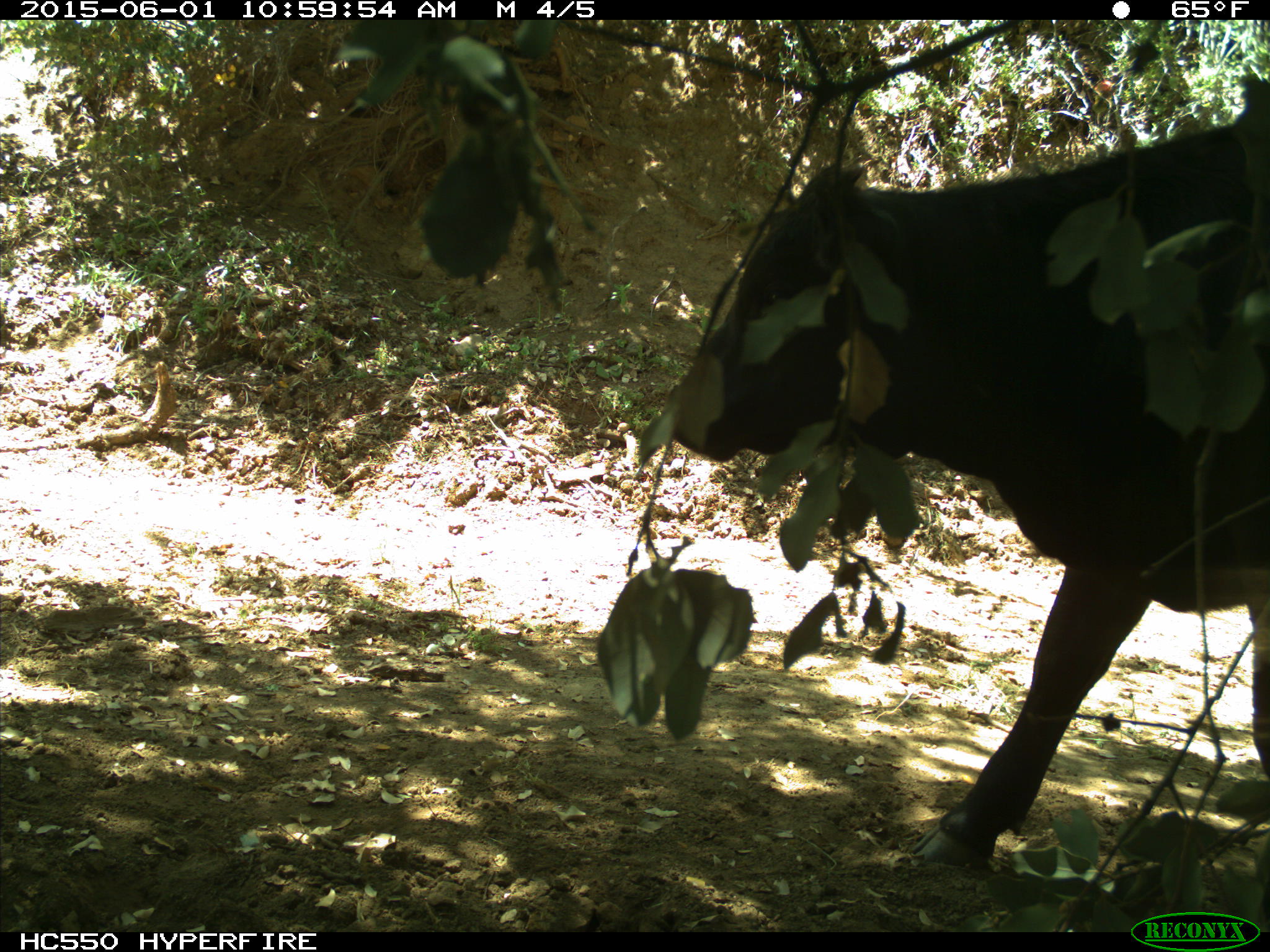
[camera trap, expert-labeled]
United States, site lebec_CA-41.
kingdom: Animalia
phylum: Chordata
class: Mammalia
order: Artiodactyla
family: Bovidae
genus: Bos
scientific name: Bos taurus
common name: domestic cow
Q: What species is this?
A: Bos taurus (domestic cow).